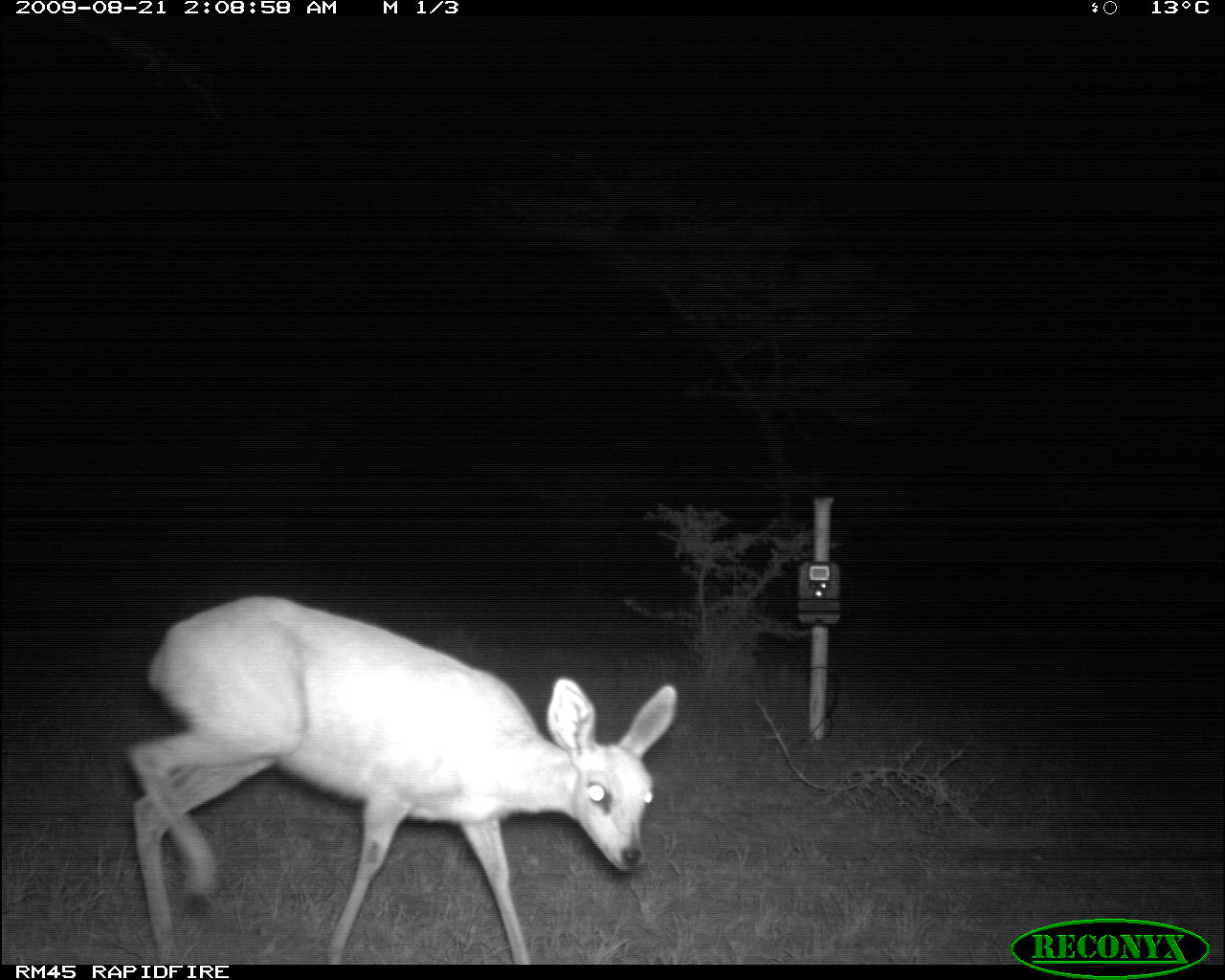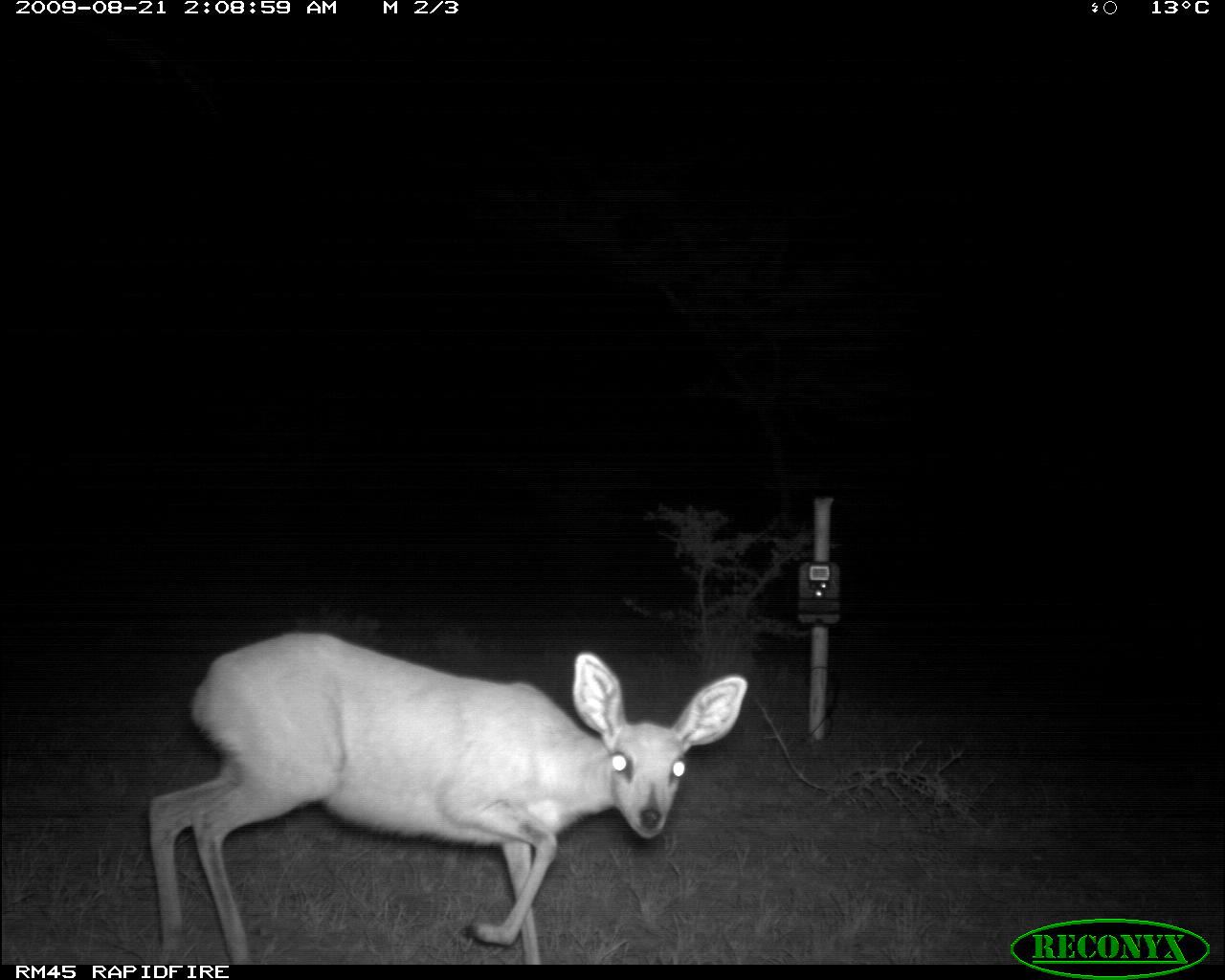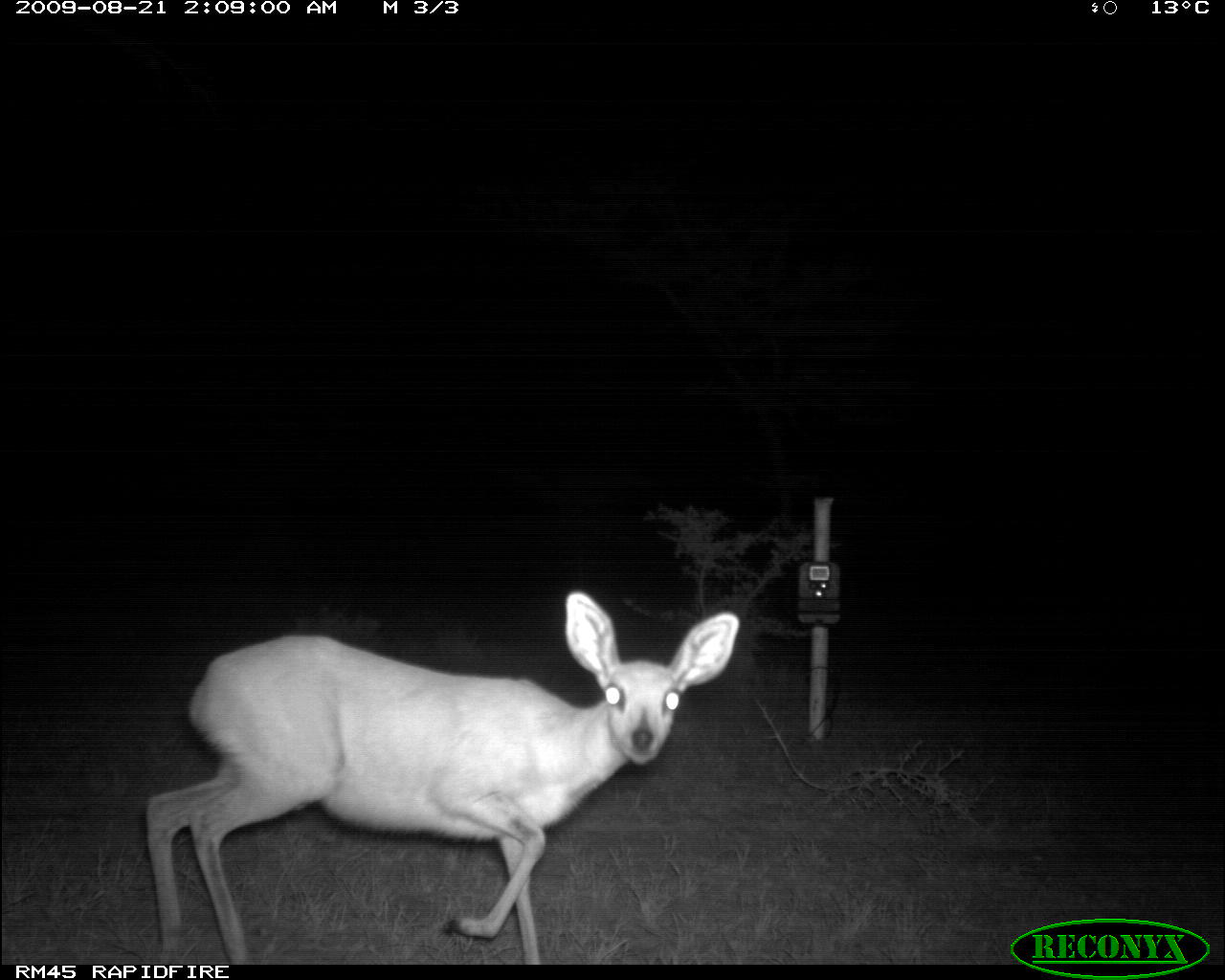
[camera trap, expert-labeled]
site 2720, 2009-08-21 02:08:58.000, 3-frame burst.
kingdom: Animalia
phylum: Chordata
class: Mammalia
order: Artiodactyla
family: Bovidae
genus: Raphicerus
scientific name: Raphicerus campestris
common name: steenbok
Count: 1.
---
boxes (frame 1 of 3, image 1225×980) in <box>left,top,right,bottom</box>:
raphicerus campestris: <box>122,592,679,965</box>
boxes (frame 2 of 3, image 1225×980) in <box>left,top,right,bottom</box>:
raphicerus campestris: <box>145,629,748,965</box>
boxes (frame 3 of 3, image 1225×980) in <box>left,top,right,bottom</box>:
raphicerus campestris: <box>141,588,741,964</box>